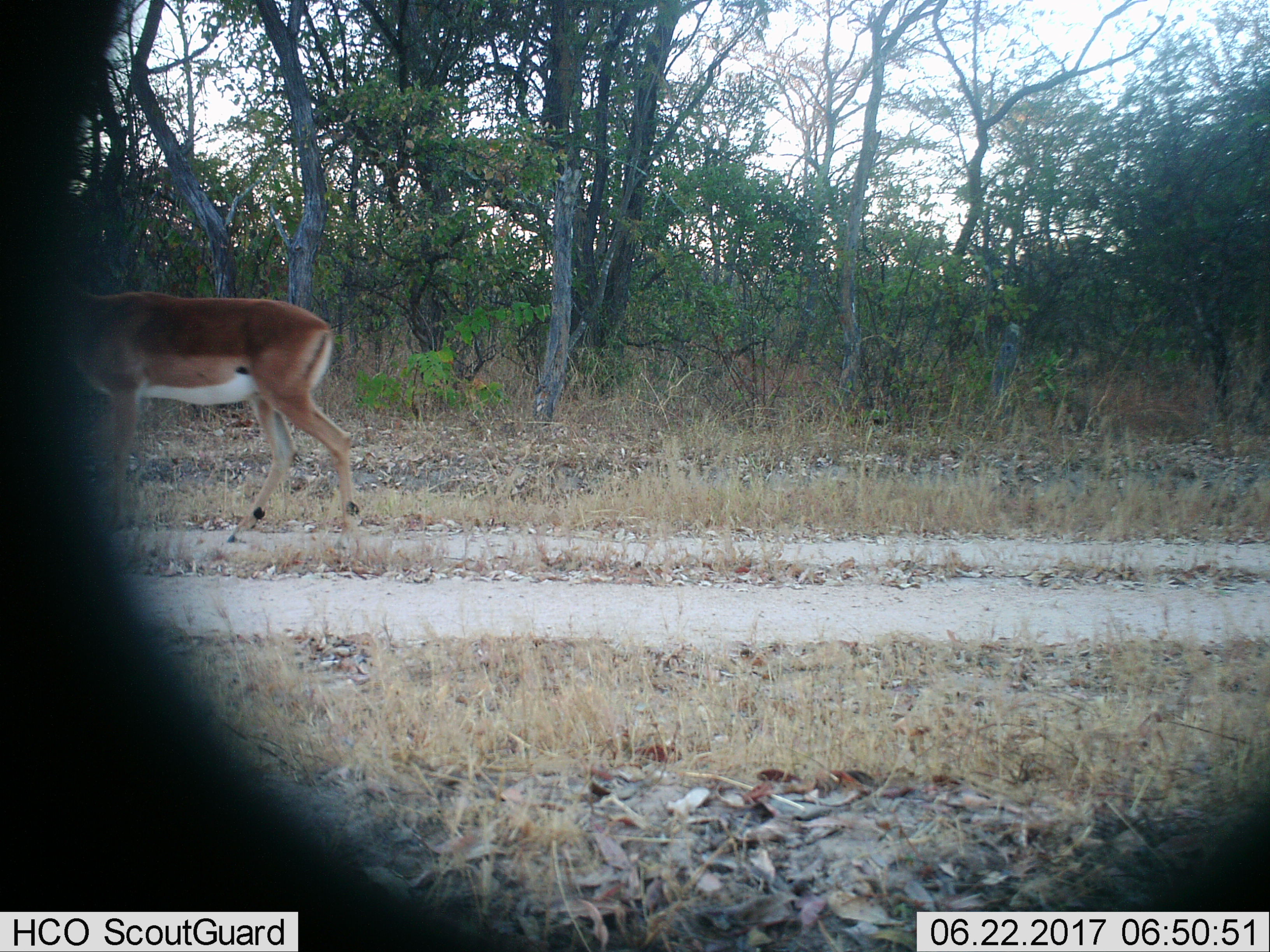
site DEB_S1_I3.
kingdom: Animalia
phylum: Chordata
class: Mammalia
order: Artiodactyla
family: Bovidae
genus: Aepyceros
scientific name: Aepyceros melampus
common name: impala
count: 1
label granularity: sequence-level